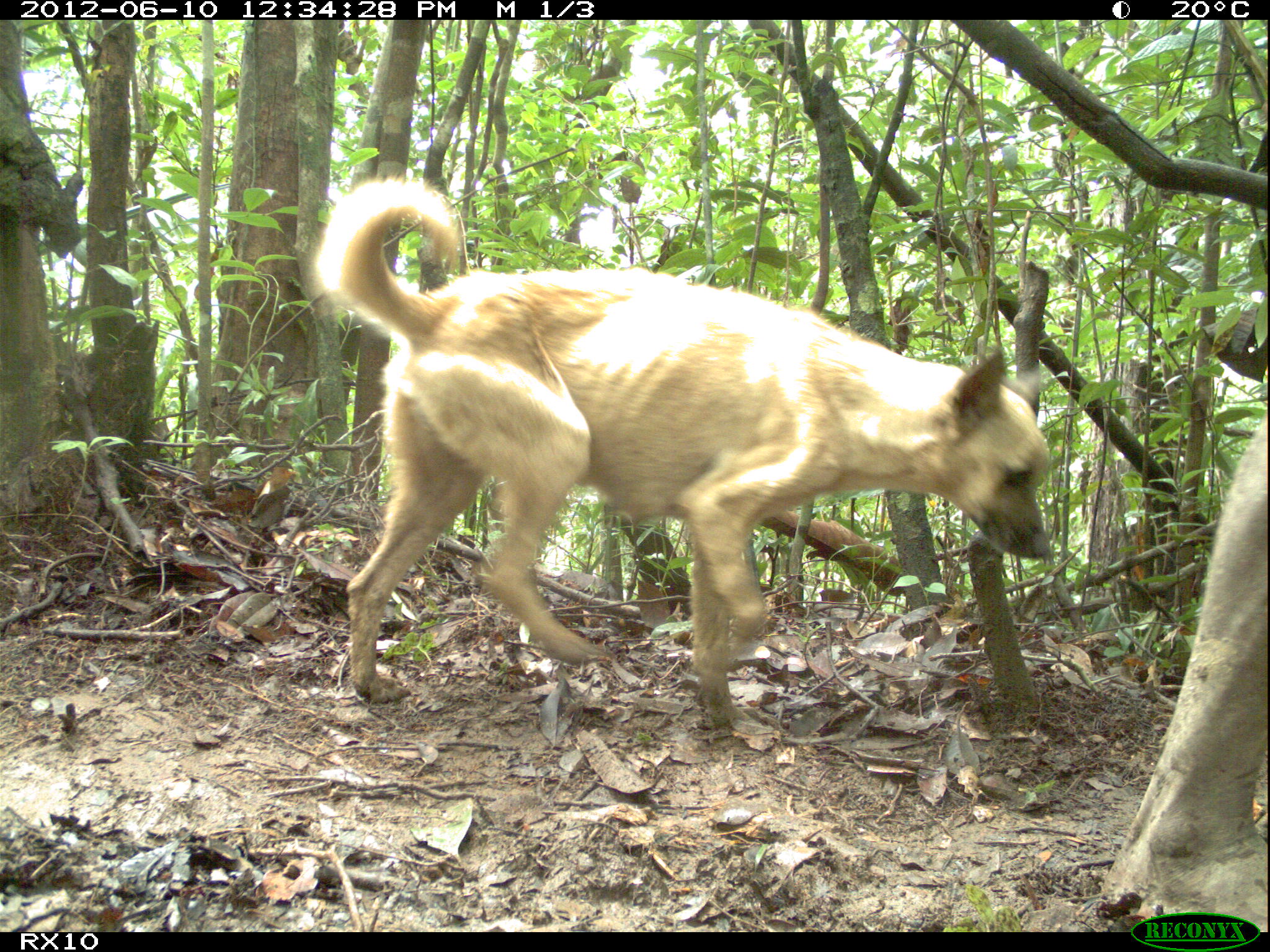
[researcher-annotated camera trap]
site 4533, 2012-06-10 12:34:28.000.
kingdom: Animalia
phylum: Chordata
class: Mammalia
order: Carnivora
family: Canidae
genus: Canis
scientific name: Canis familiaris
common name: domestic dog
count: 2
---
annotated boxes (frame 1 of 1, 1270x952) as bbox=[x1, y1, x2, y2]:
canis familiaris: bbox=[309, 175, 1061, 735]